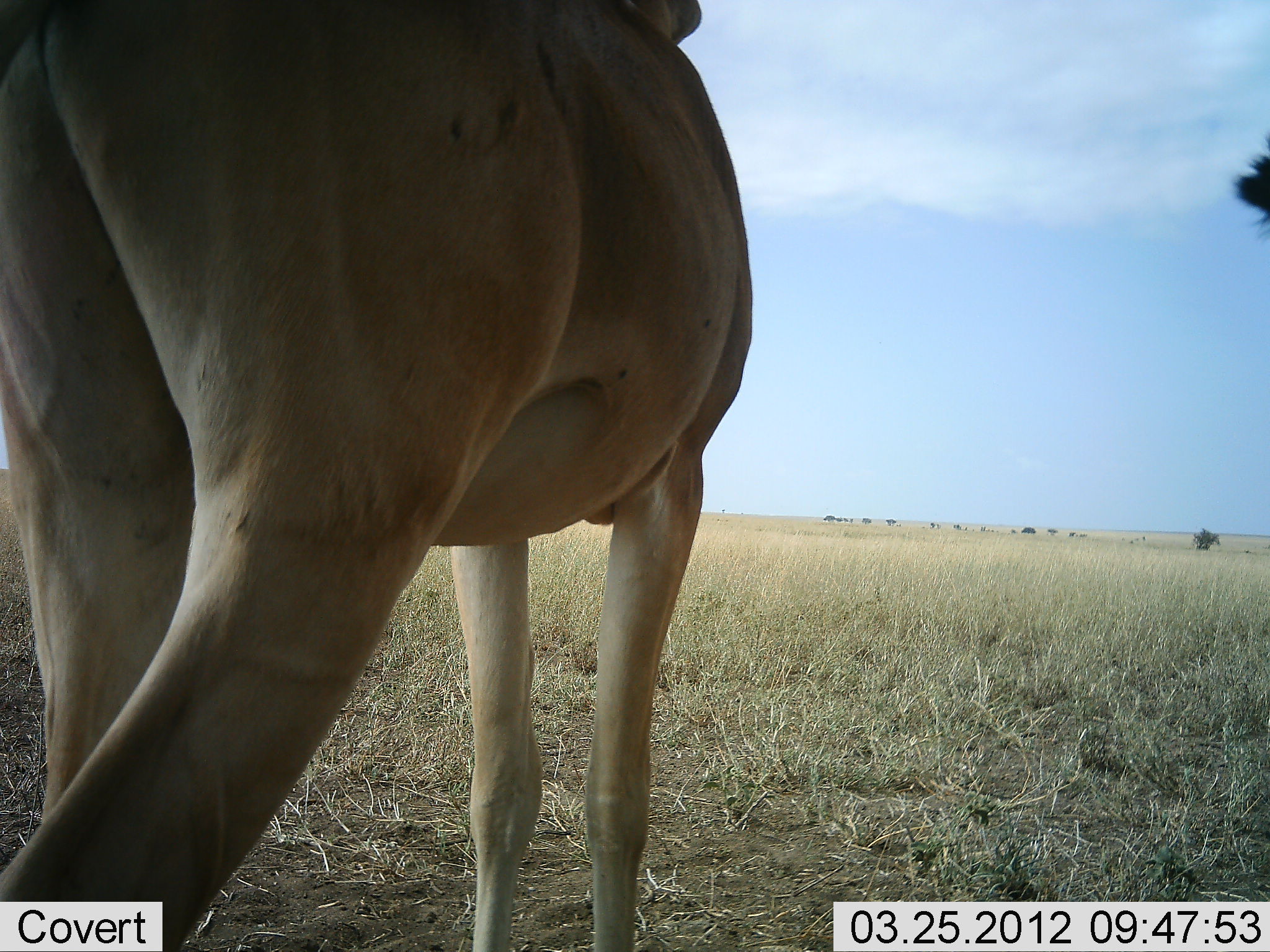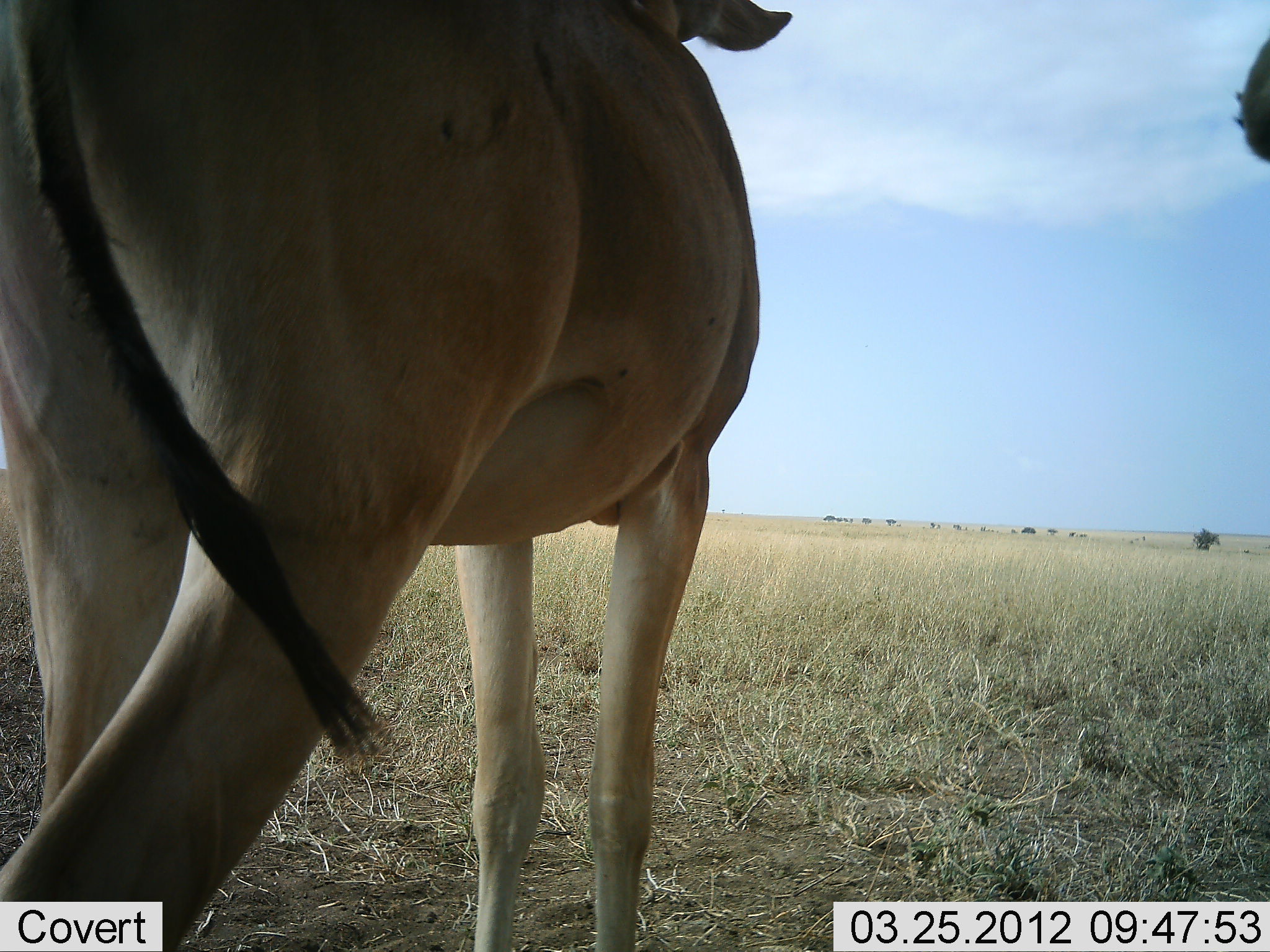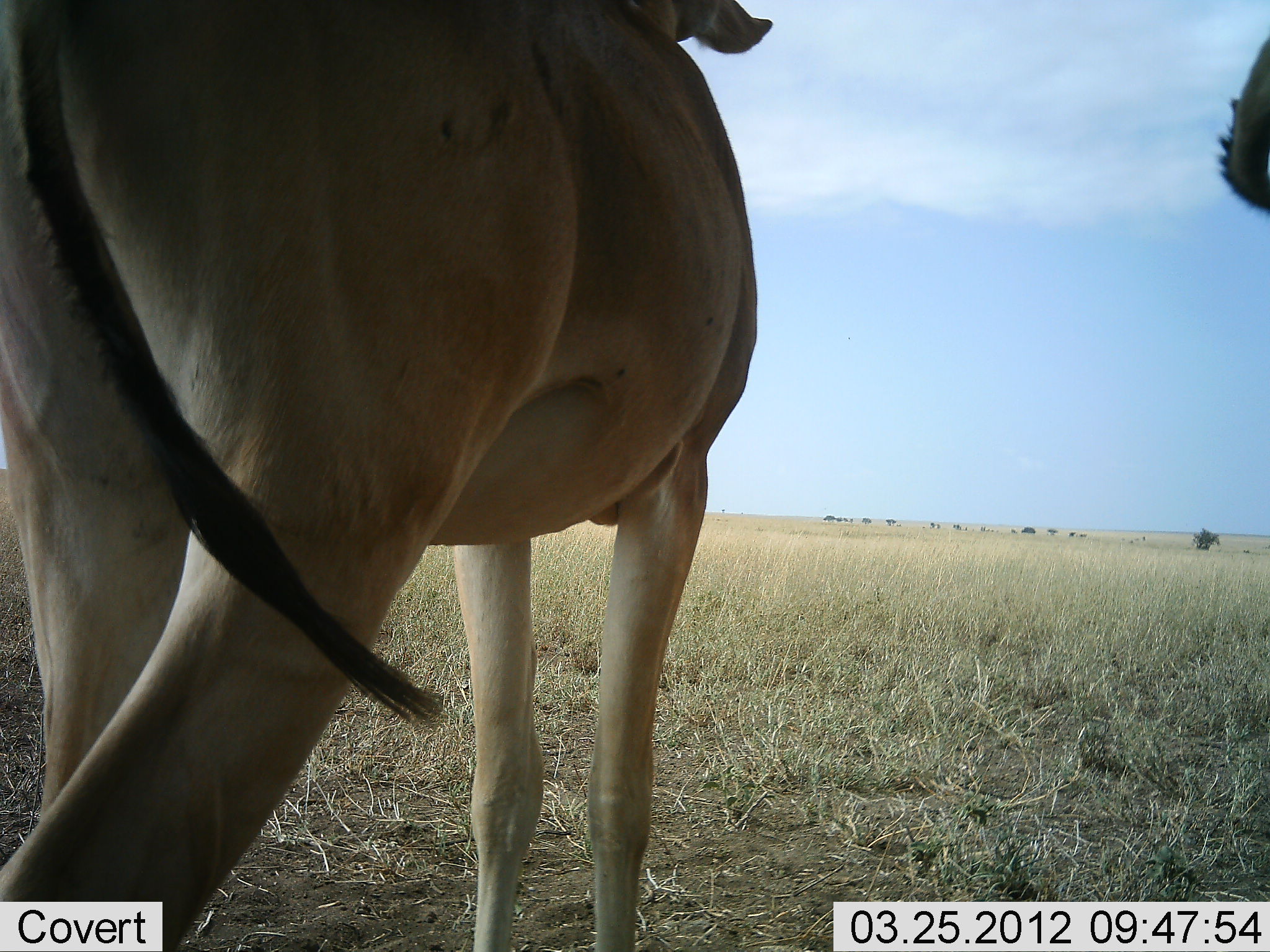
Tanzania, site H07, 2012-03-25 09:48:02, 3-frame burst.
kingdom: Animalia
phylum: Chordata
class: Mammalia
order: Artiodactyla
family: Bovidae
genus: Alcelaphus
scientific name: Alcelaphus buselaphus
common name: hartebeest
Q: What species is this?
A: Hartebeest (Alcelaphus buselaphus).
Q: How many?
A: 2.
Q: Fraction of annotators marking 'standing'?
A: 93%.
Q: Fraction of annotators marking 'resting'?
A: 7%.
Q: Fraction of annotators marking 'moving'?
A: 0%.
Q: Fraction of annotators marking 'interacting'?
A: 0%.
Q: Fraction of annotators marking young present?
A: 0%.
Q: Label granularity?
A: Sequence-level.